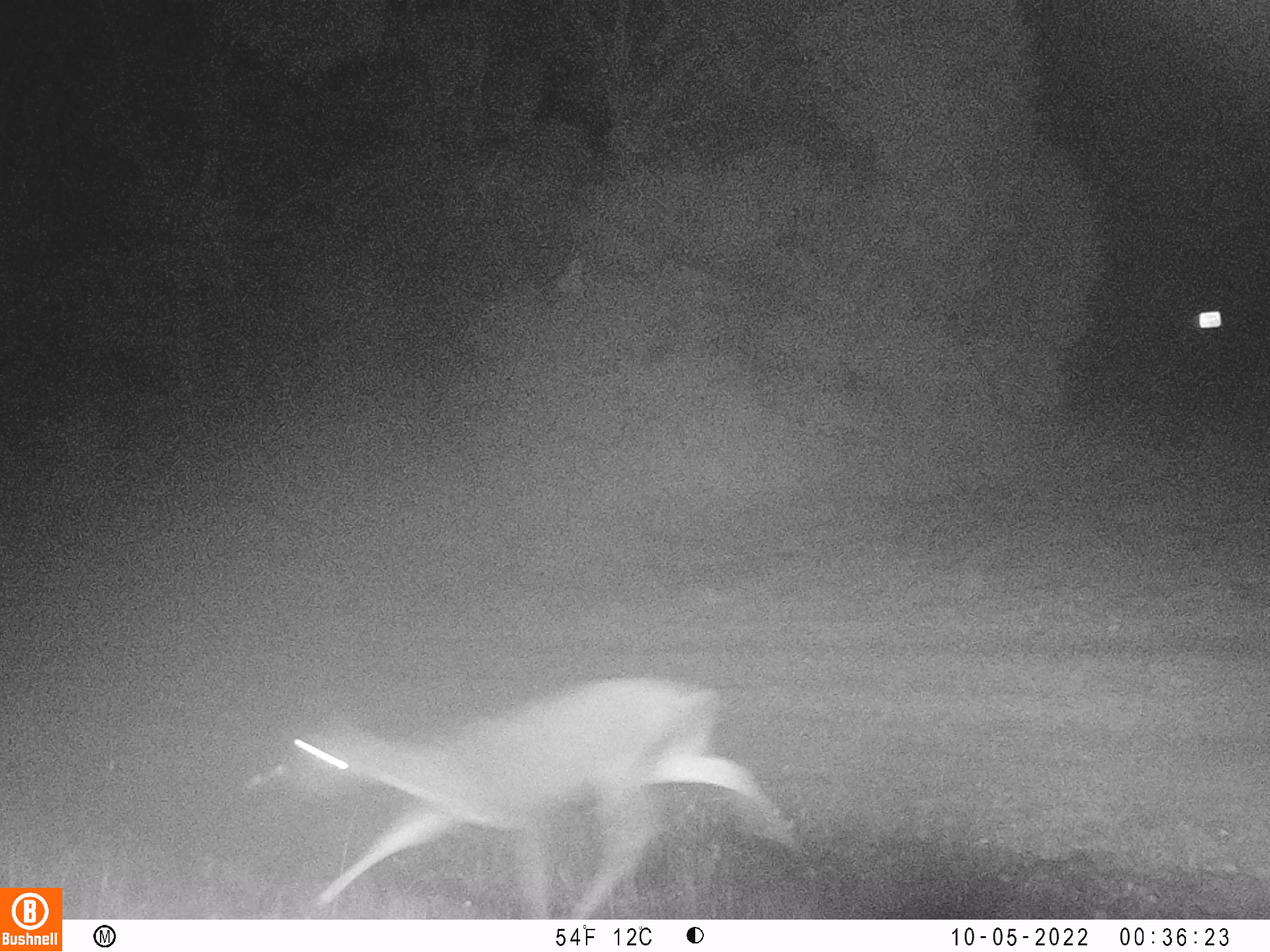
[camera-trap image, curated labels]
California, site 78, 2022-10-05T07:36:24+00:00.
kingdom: Animalia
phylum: Chordata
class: Mammalia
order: Artiodactyla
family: Cervidae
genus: Odocoileus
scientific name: Odocoileus hemionus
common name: mule deer